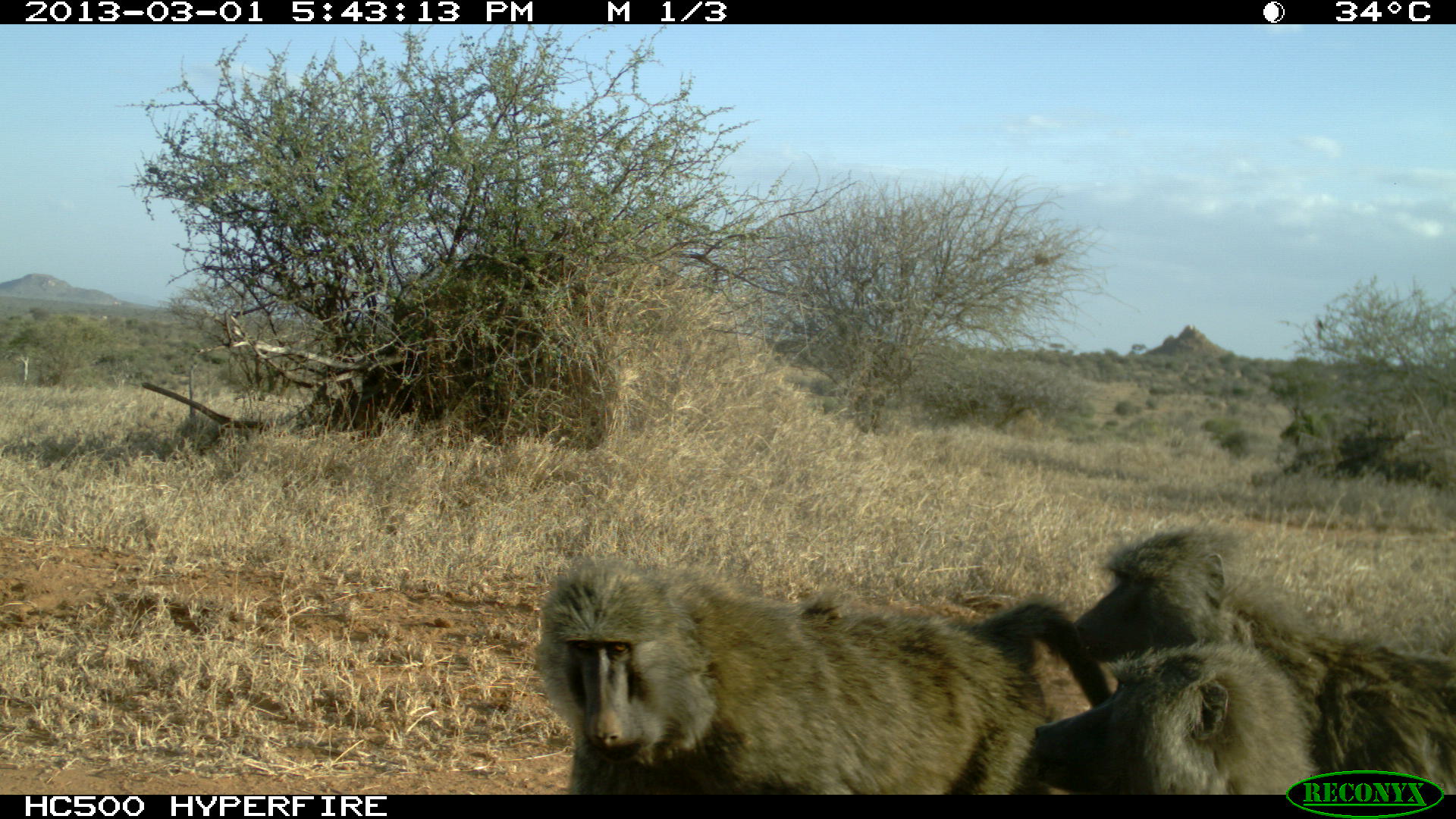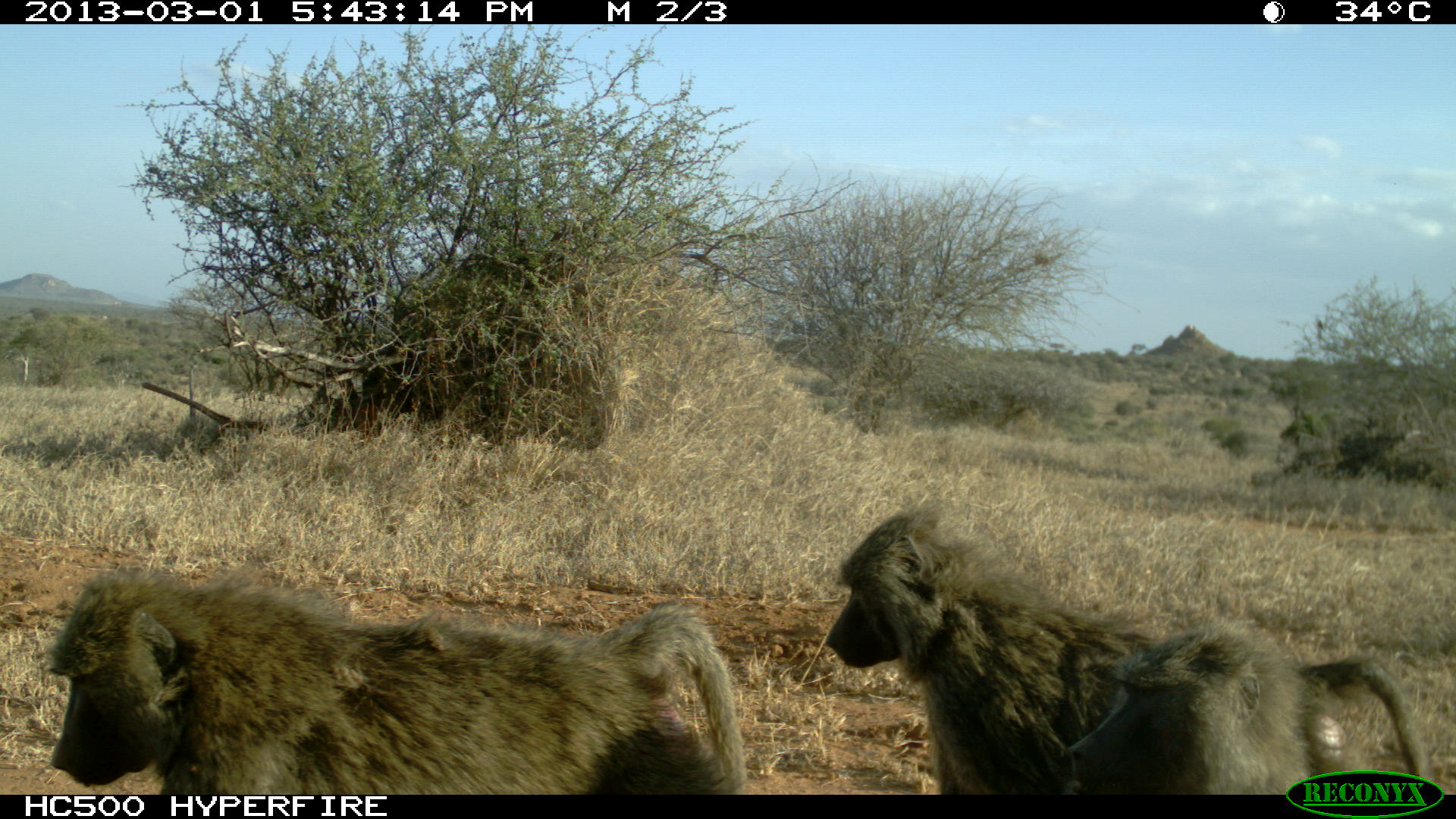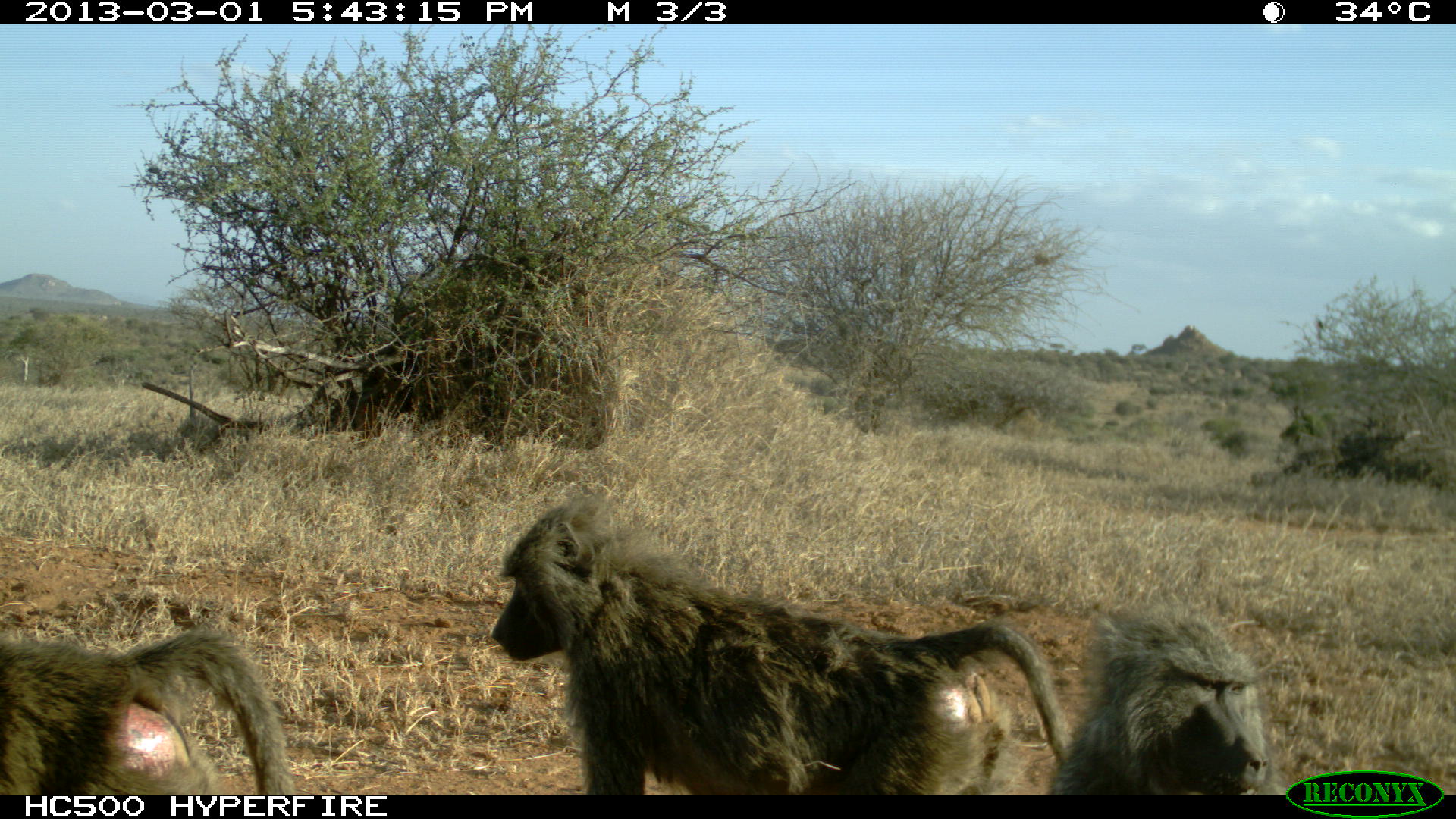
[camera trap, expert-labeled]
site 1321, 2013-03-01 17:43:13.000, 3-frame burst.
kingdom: Animalia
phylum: Chordata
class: Mammalia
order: Primates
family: Cercopithecidae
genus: Papio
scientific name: Papio anubis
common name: olive baboon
Papio anubis (olive baboon), count 3.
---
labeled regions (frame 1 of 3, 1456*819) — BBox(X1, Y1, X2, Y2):
papio anubis: BBox(536, 561, 1114, 799); BBox(1067, 526, 1454, 793); BBox(1032, 642, 1325, 796)